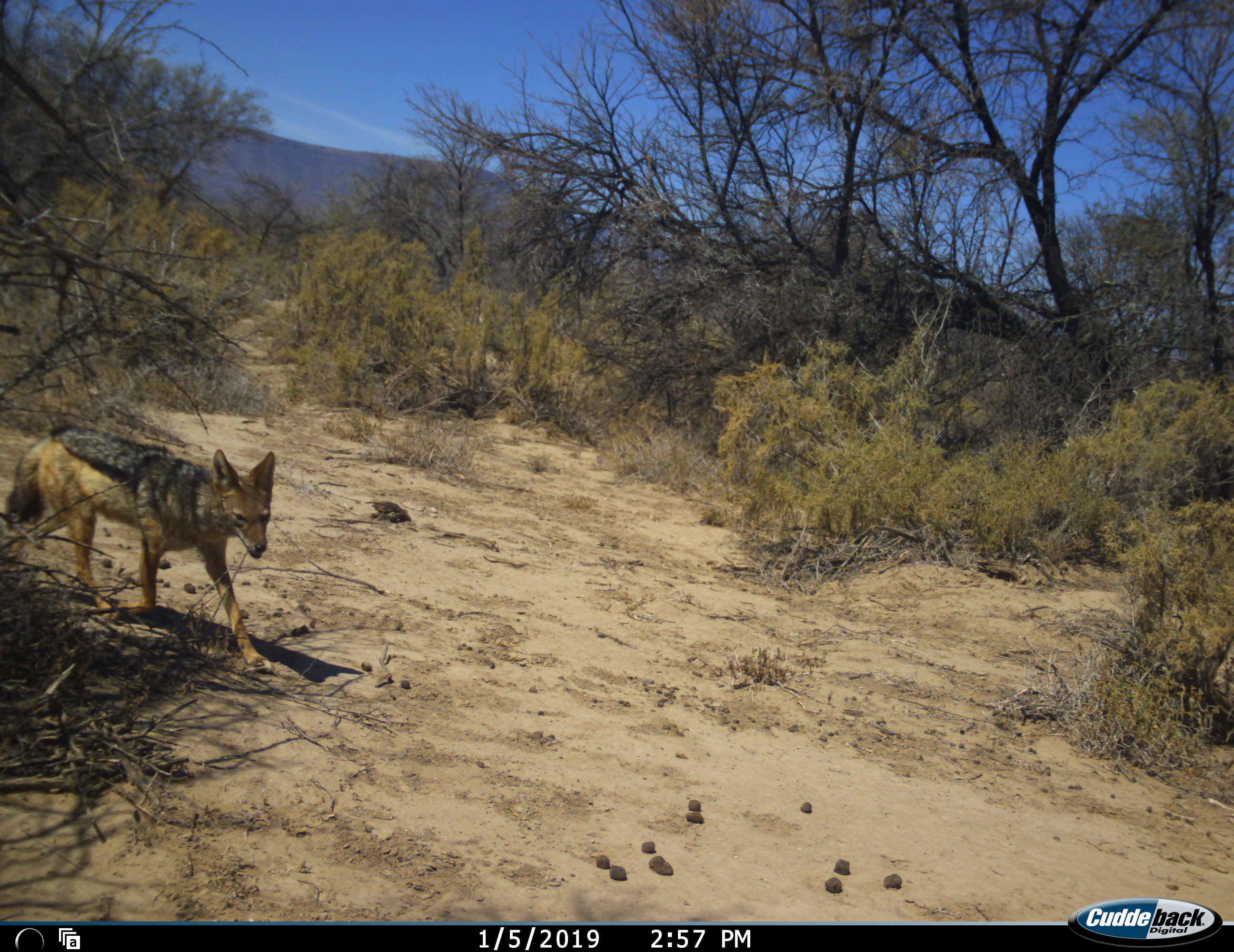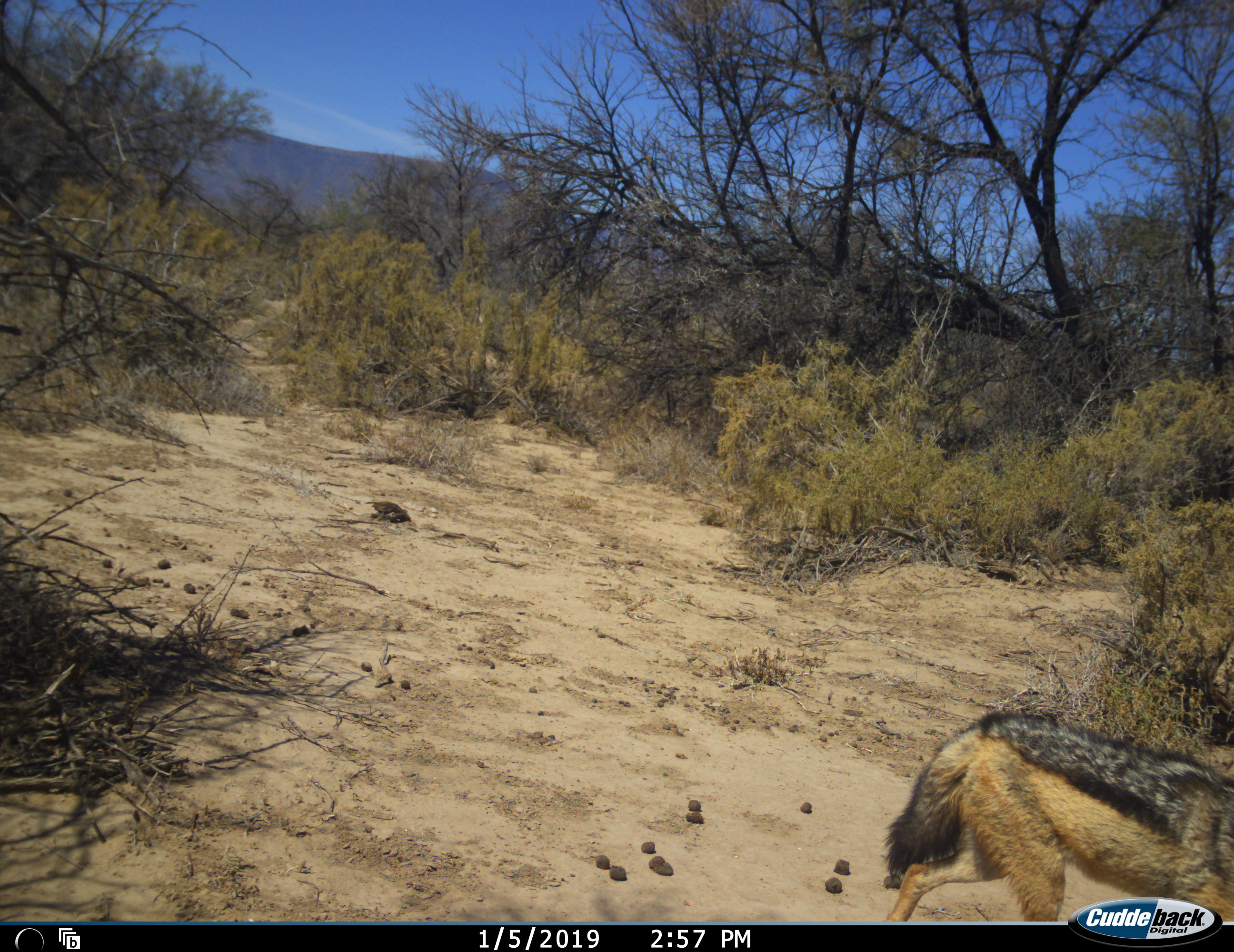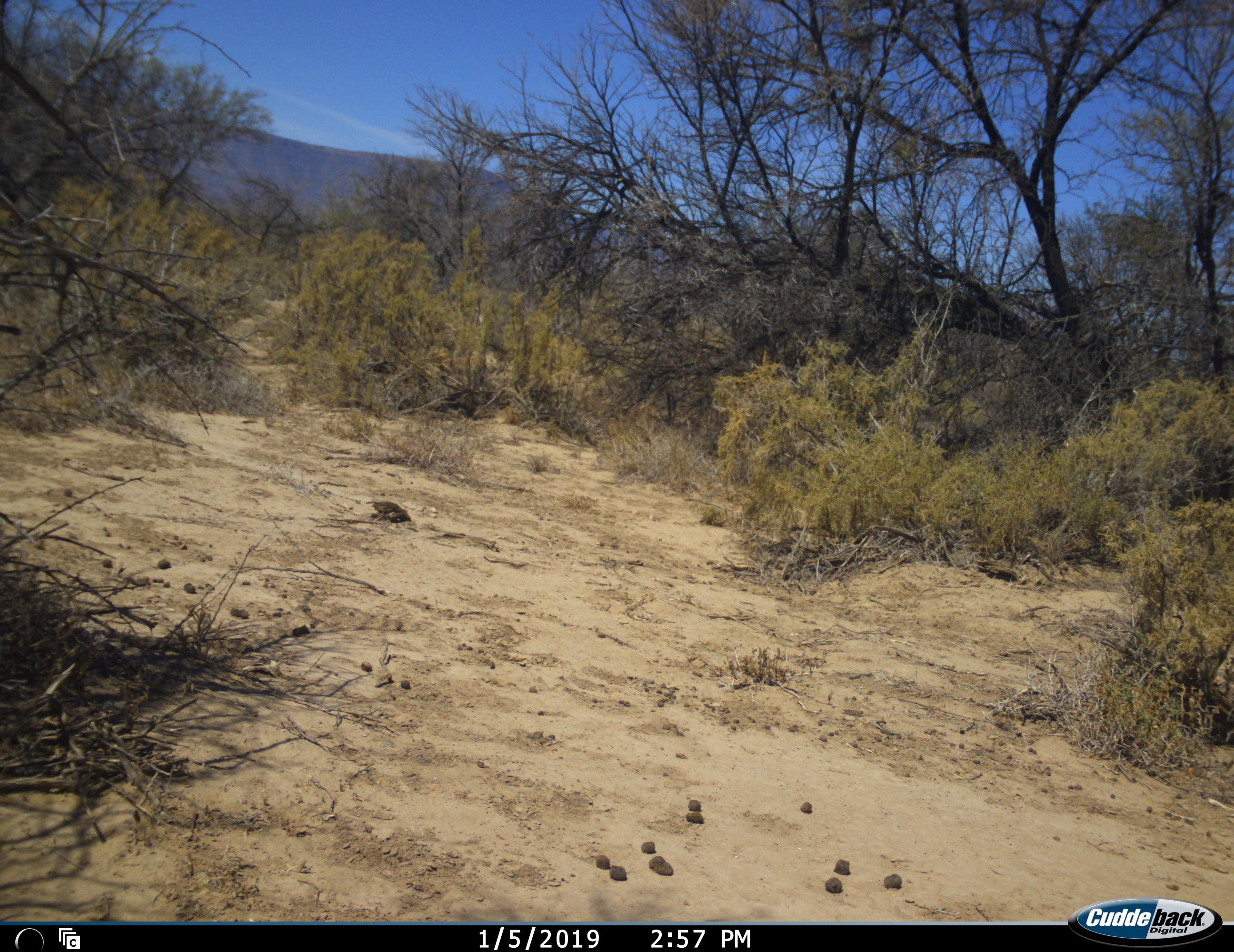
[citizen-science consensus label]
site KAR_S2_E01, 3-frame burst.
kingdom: Animalia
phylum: Chordata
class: Mammalia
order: Carnivora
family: Canidae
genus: Lupulella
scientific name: Lupulella mesomelas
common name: black-backed jackal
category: jackalblackbacked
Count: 1.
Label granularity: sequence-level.